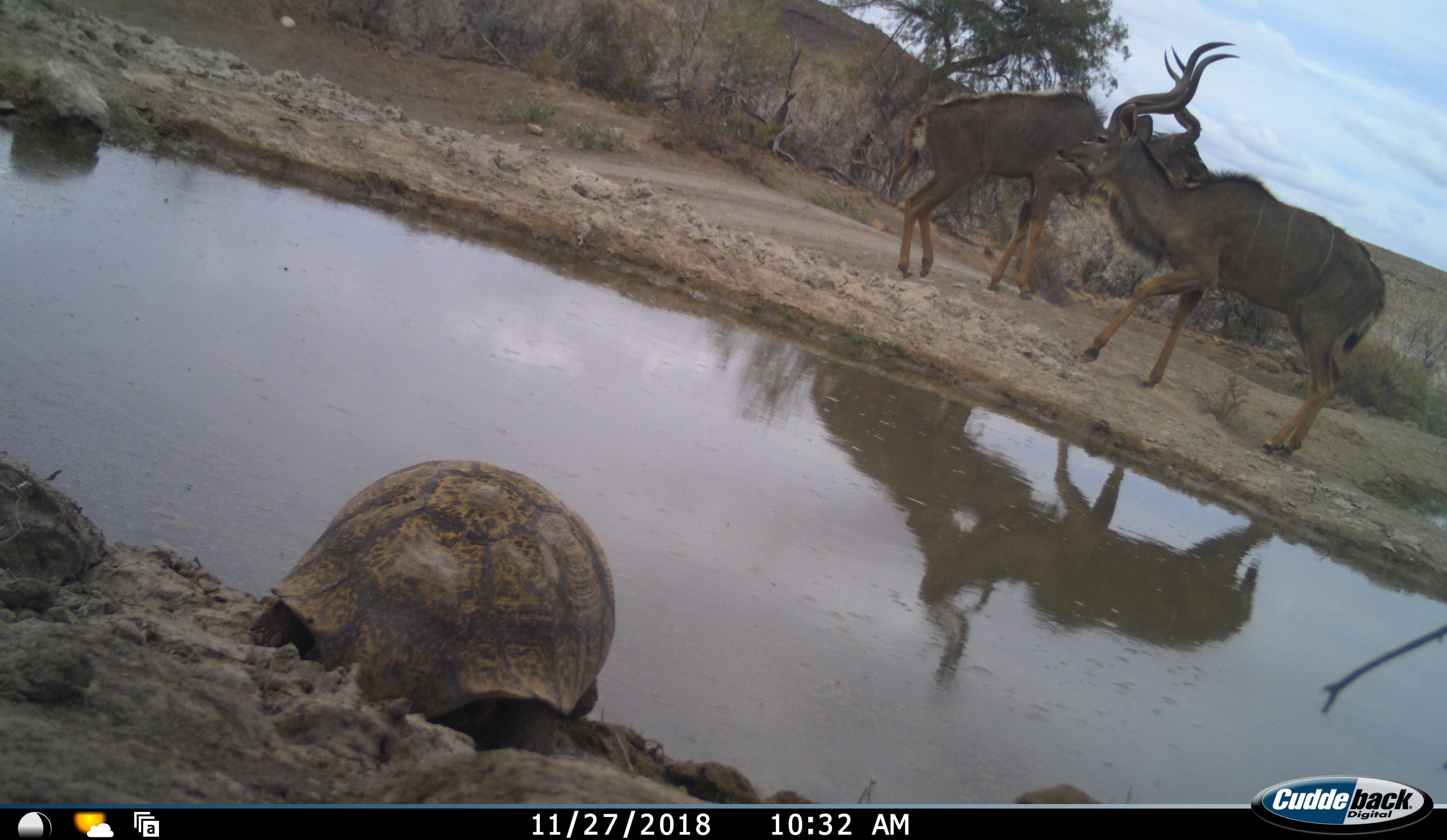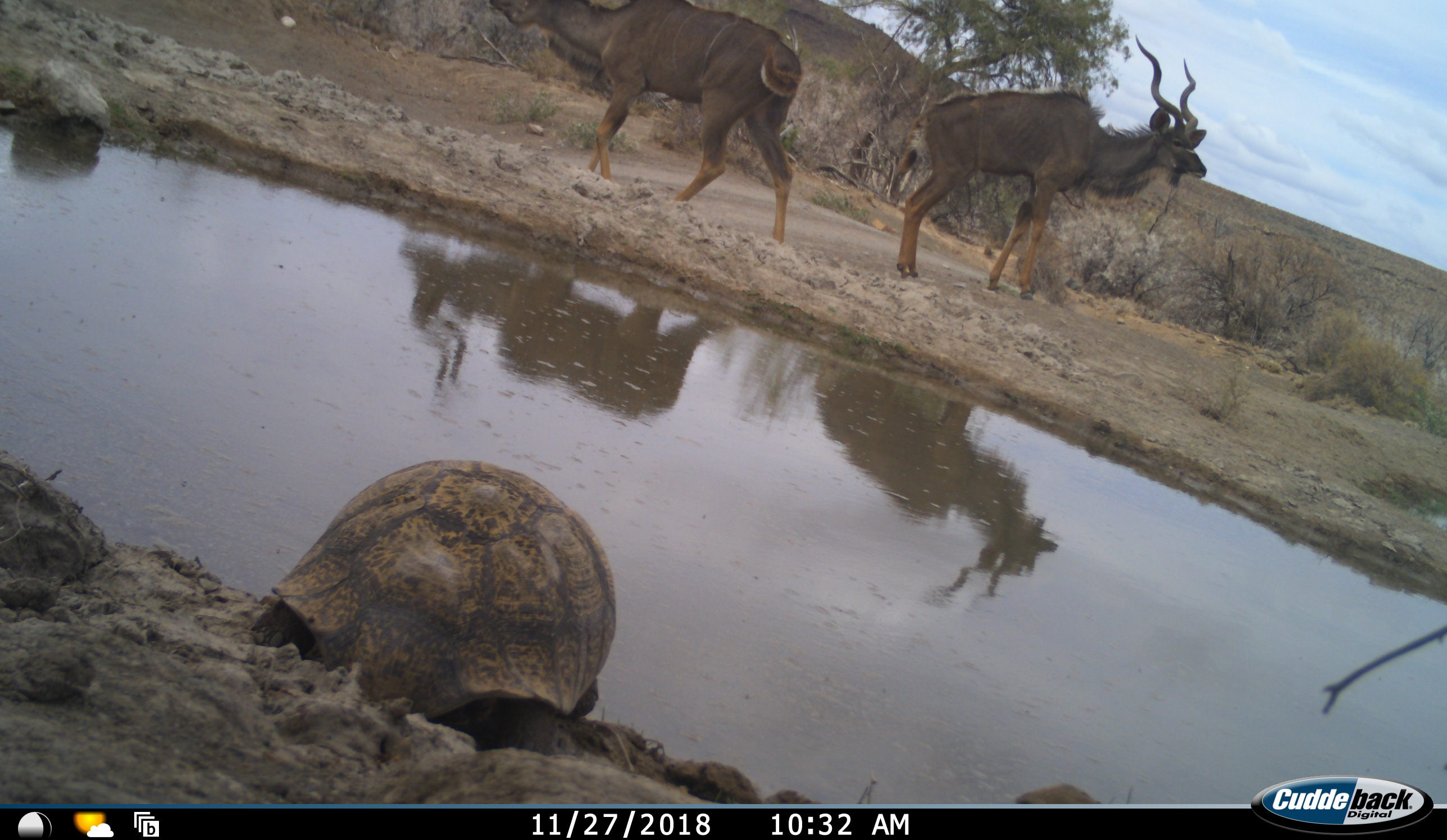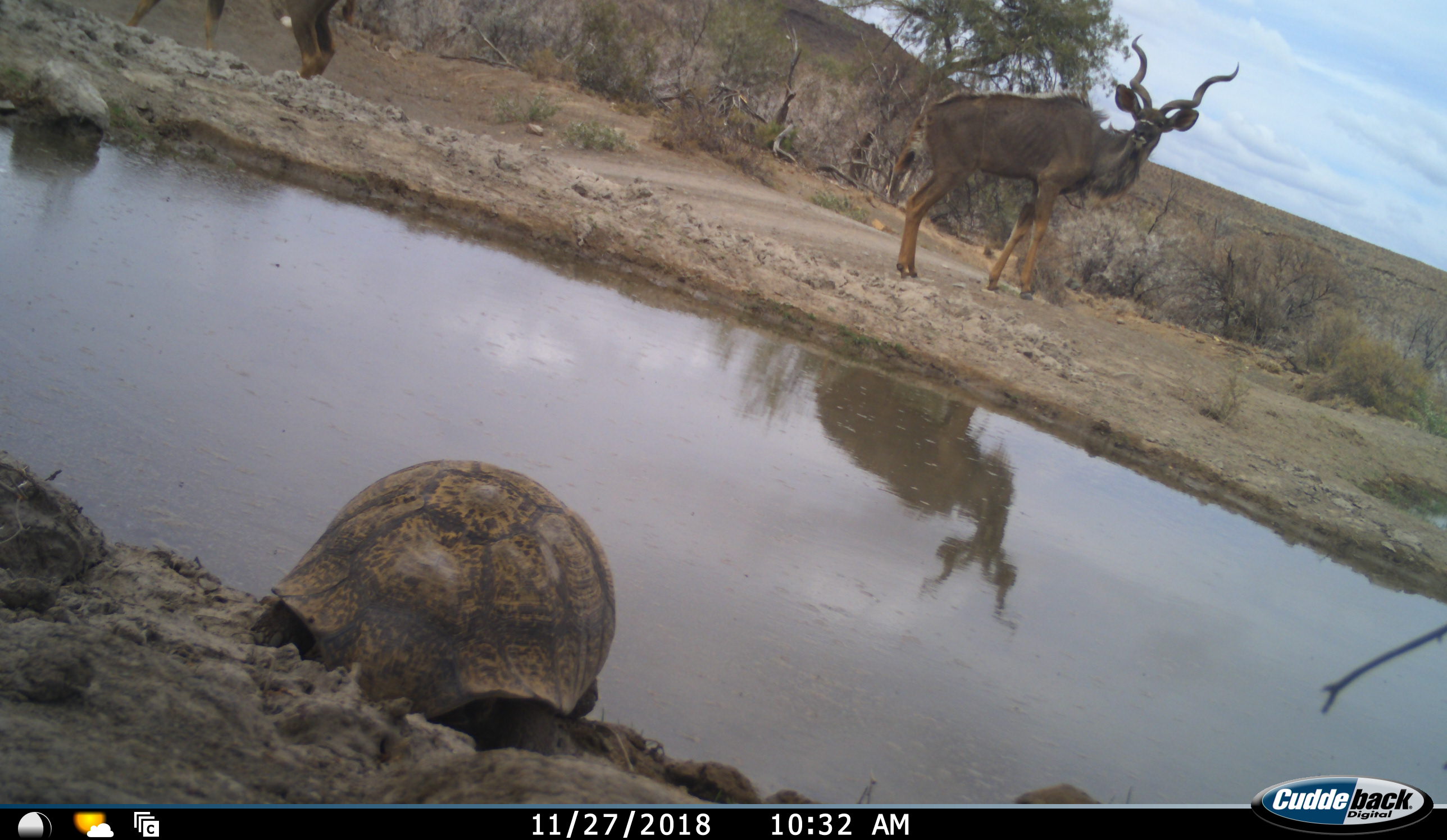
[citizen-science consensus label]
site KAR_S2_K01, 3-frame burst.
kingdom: Animalia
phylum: Chordata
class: Mammalia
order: Artiodactyla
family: Bovidae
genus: Tragelaphus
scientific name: Tragelaphus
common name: kudu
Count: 2.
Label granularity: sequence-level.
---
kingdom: Animalia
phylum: Chordata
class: Reptilia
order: Testudines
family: Testudinidae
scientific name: Testudinidae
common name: tortoise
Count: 1.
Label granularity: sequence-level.